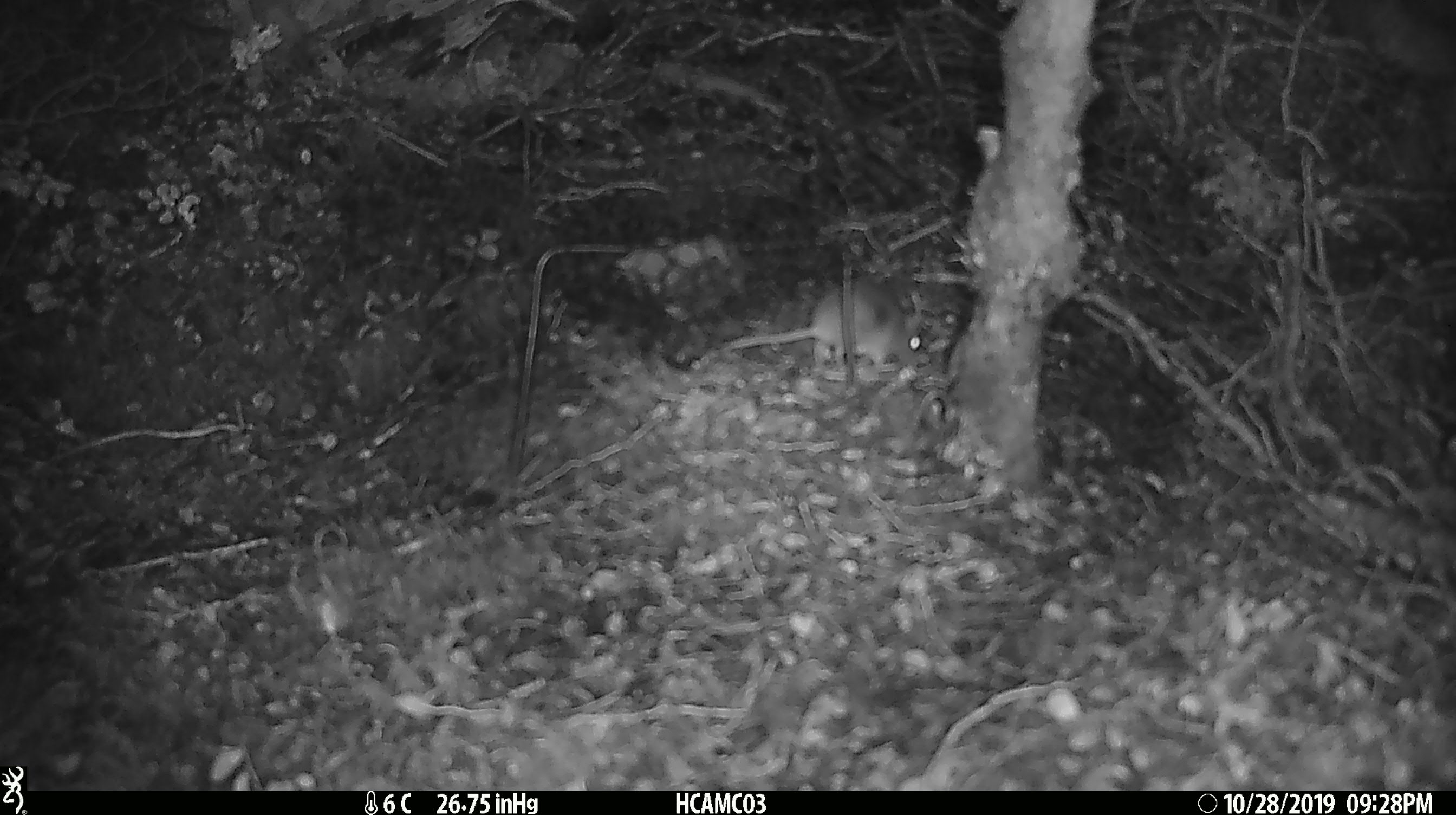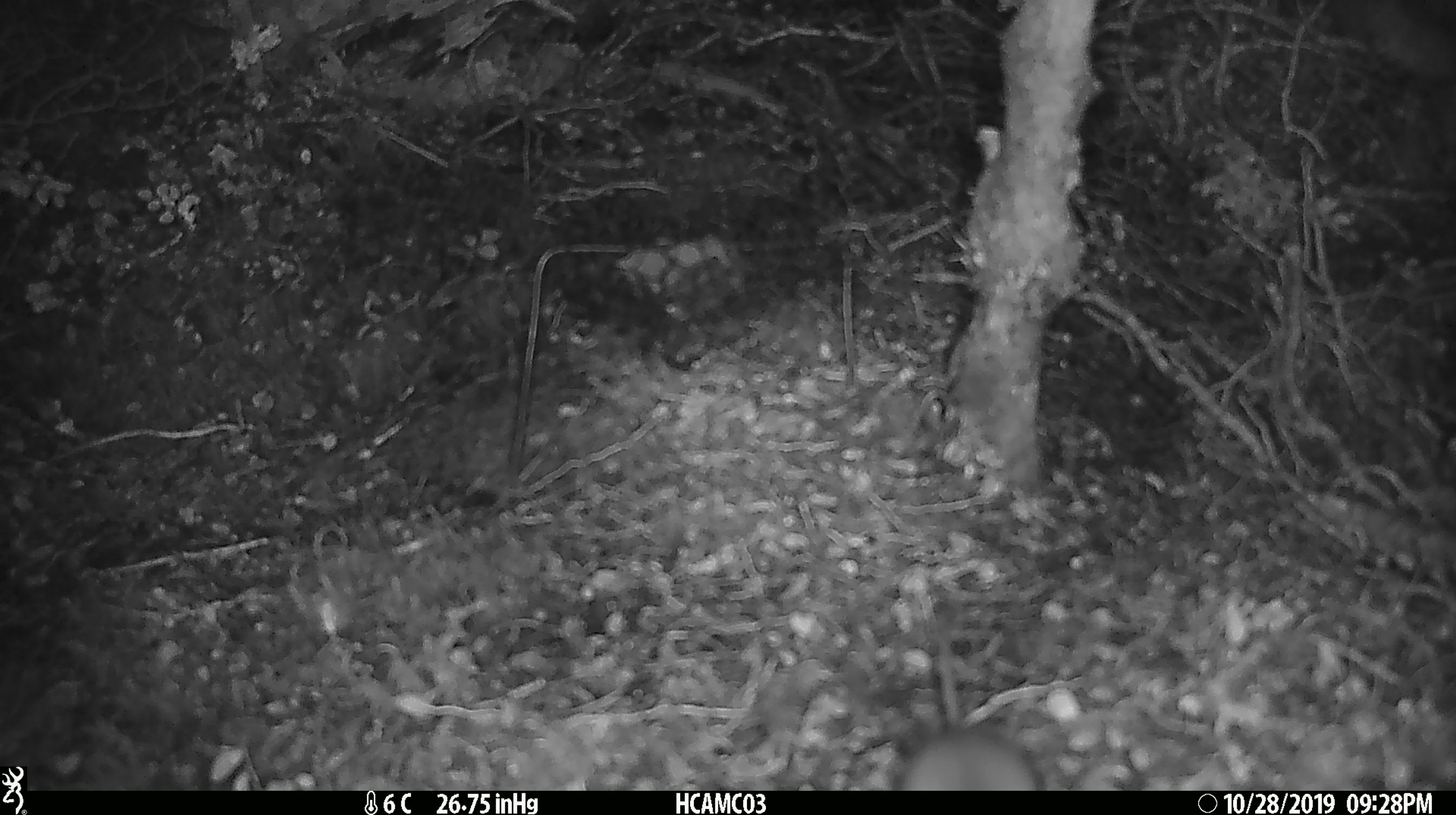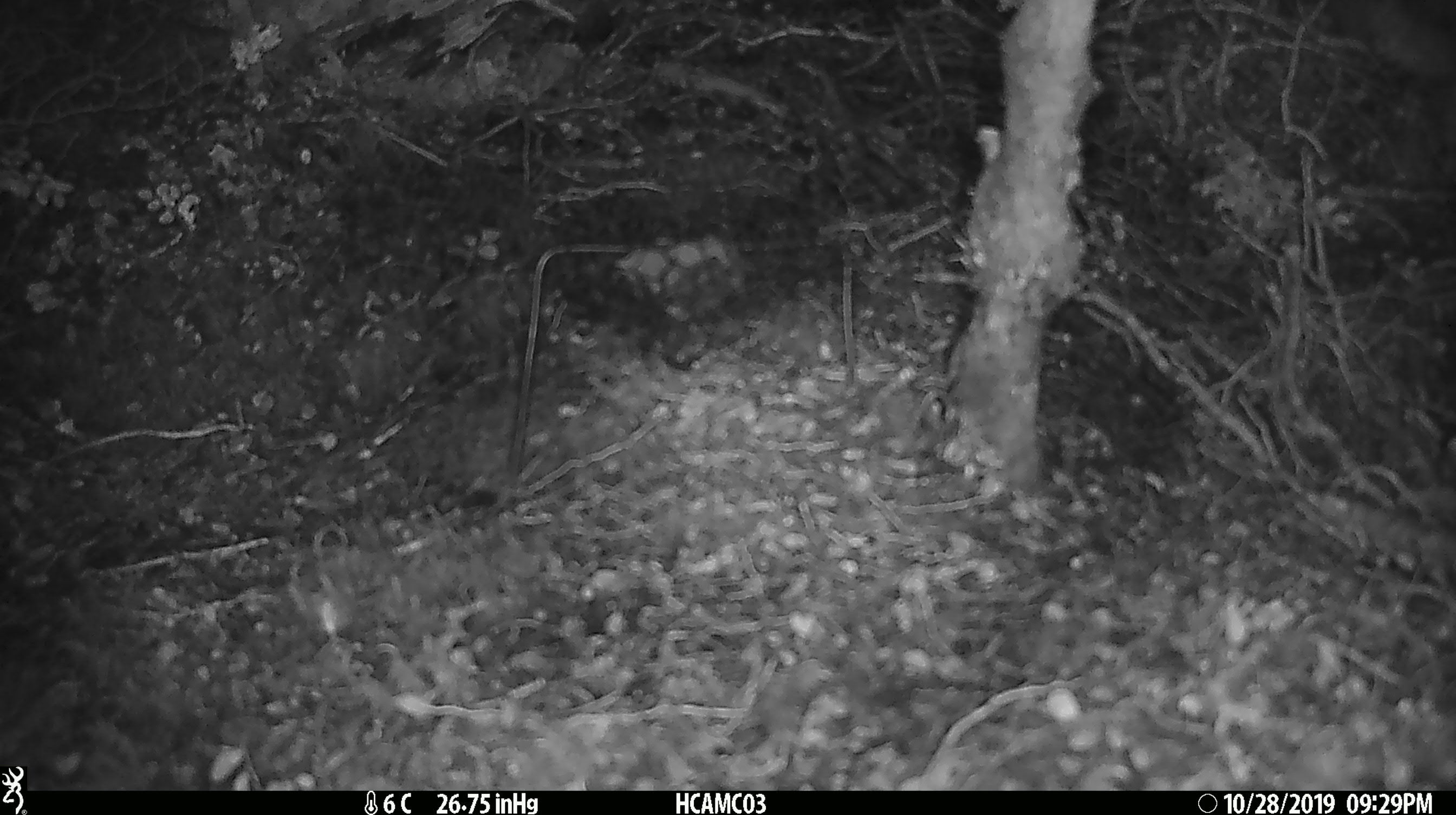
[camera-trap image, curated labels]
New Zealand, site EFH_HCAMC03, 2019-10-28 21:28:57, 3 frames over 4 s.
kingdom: Animalia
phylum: Chordata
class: Mammalia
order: Rodentia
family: Muridae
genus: Mus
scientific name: Mus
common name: mouse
Mouse (Mus).